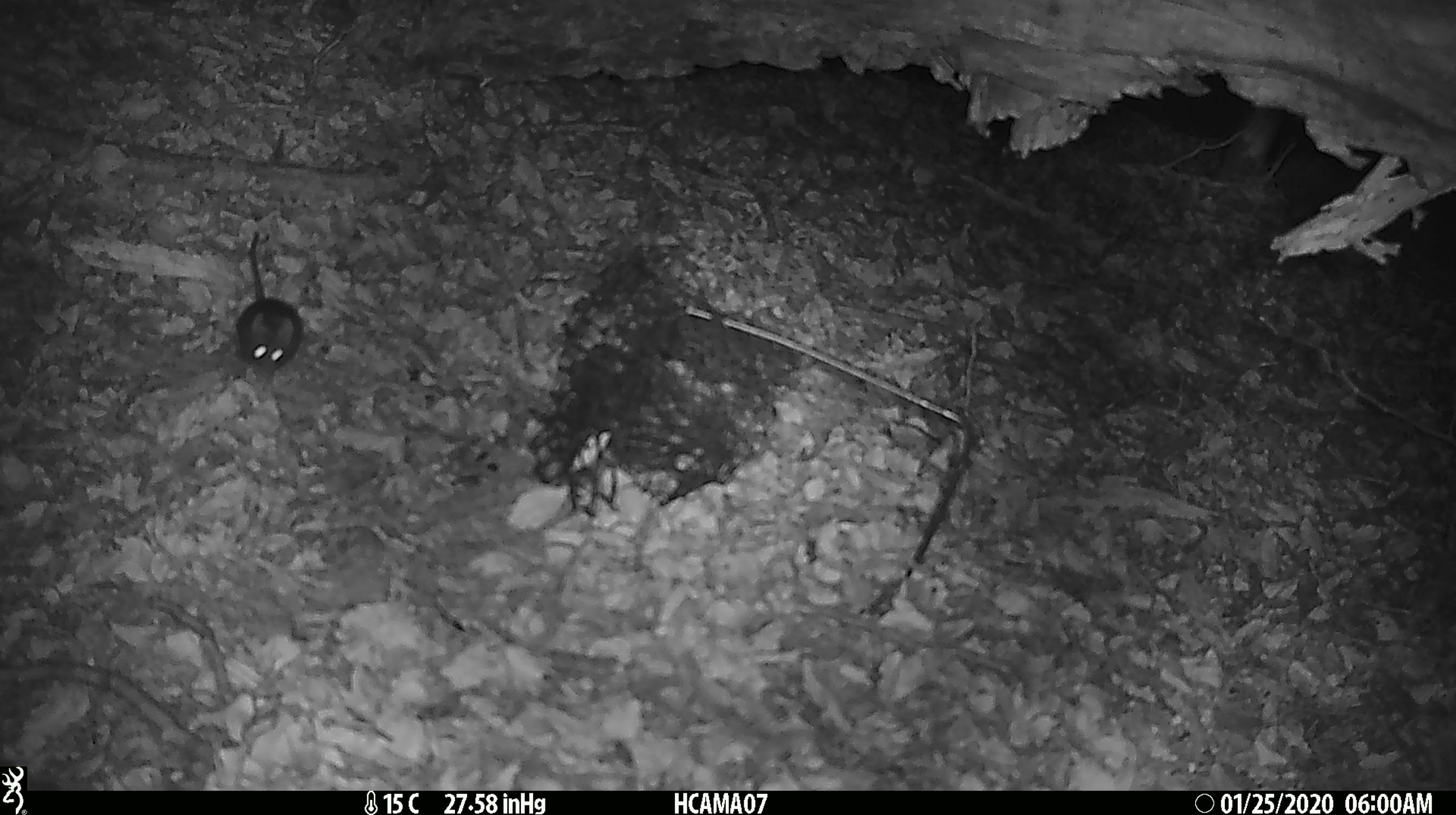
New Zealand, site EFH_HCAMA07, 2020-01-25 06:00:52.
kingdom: Animalia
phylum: Chordata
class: Mammalia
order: Rodentia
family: Muridae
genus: Mus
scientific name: Mus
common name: mouse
Mouse (Mus).